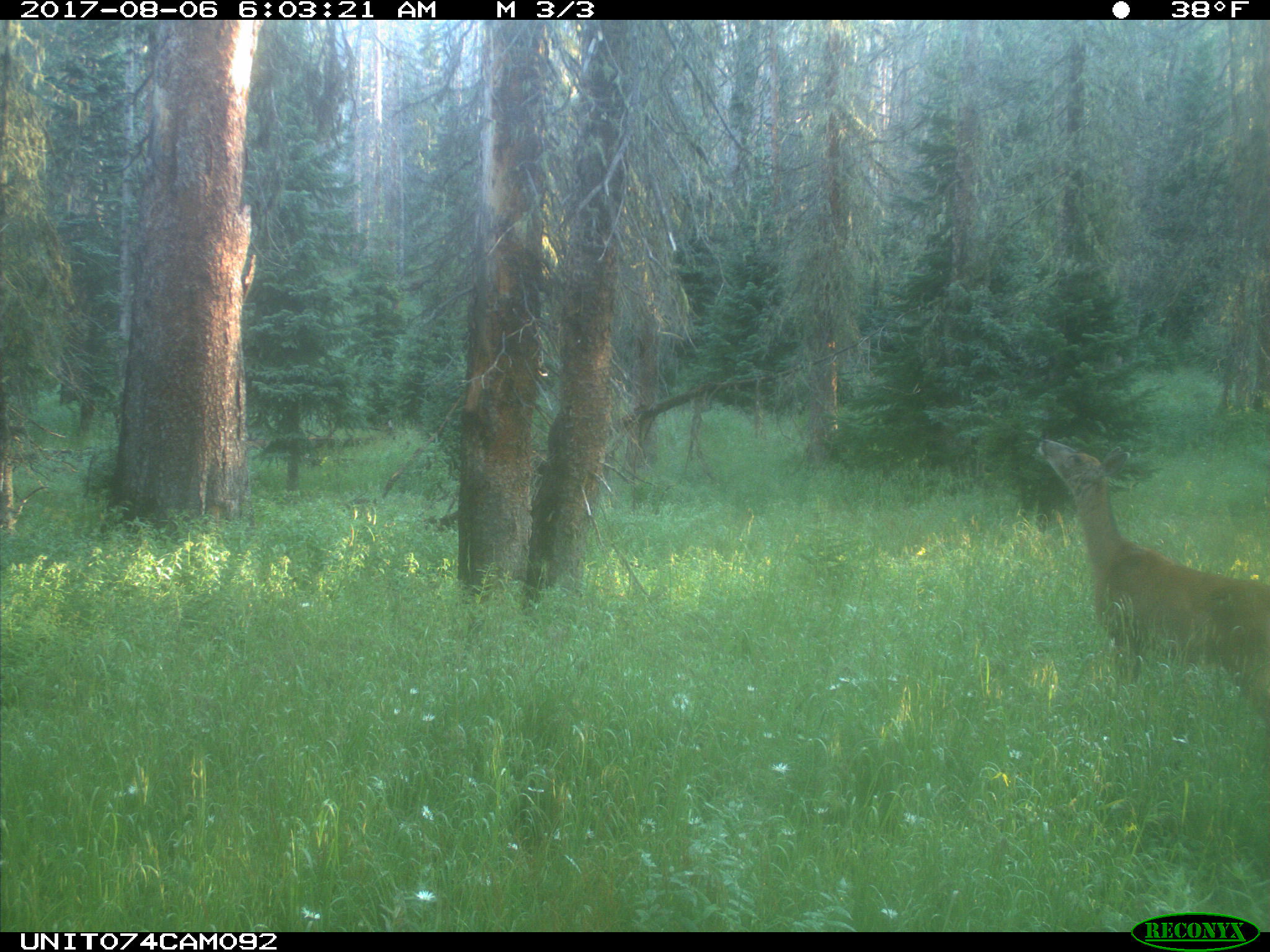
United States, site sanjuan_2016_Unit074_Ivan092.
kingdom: Animalia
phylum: Chordata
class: Mammalia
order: Artiodactyla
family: Cervidae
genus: Odocoileus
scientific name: Odocoileus hemionus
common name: mule deer